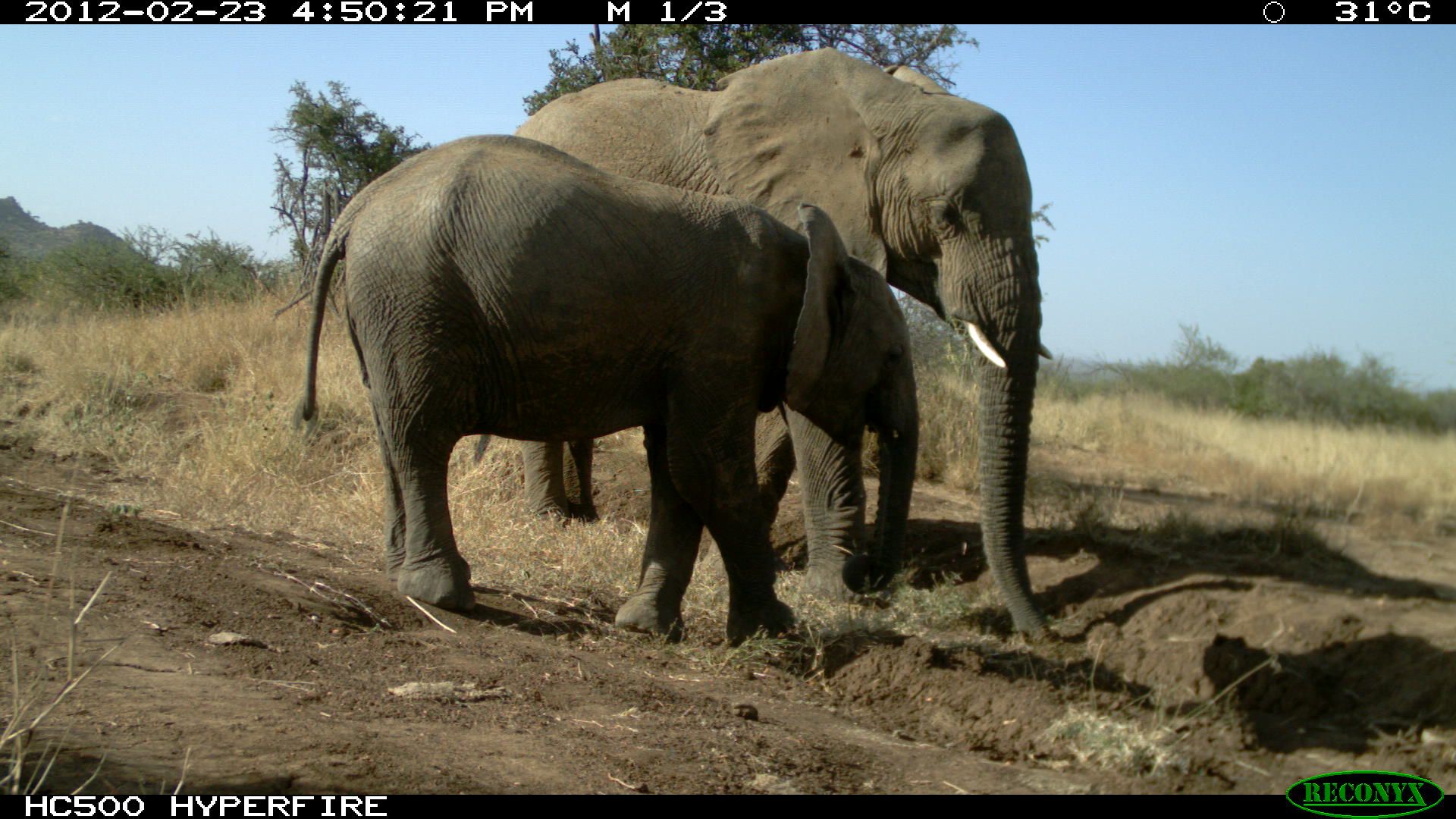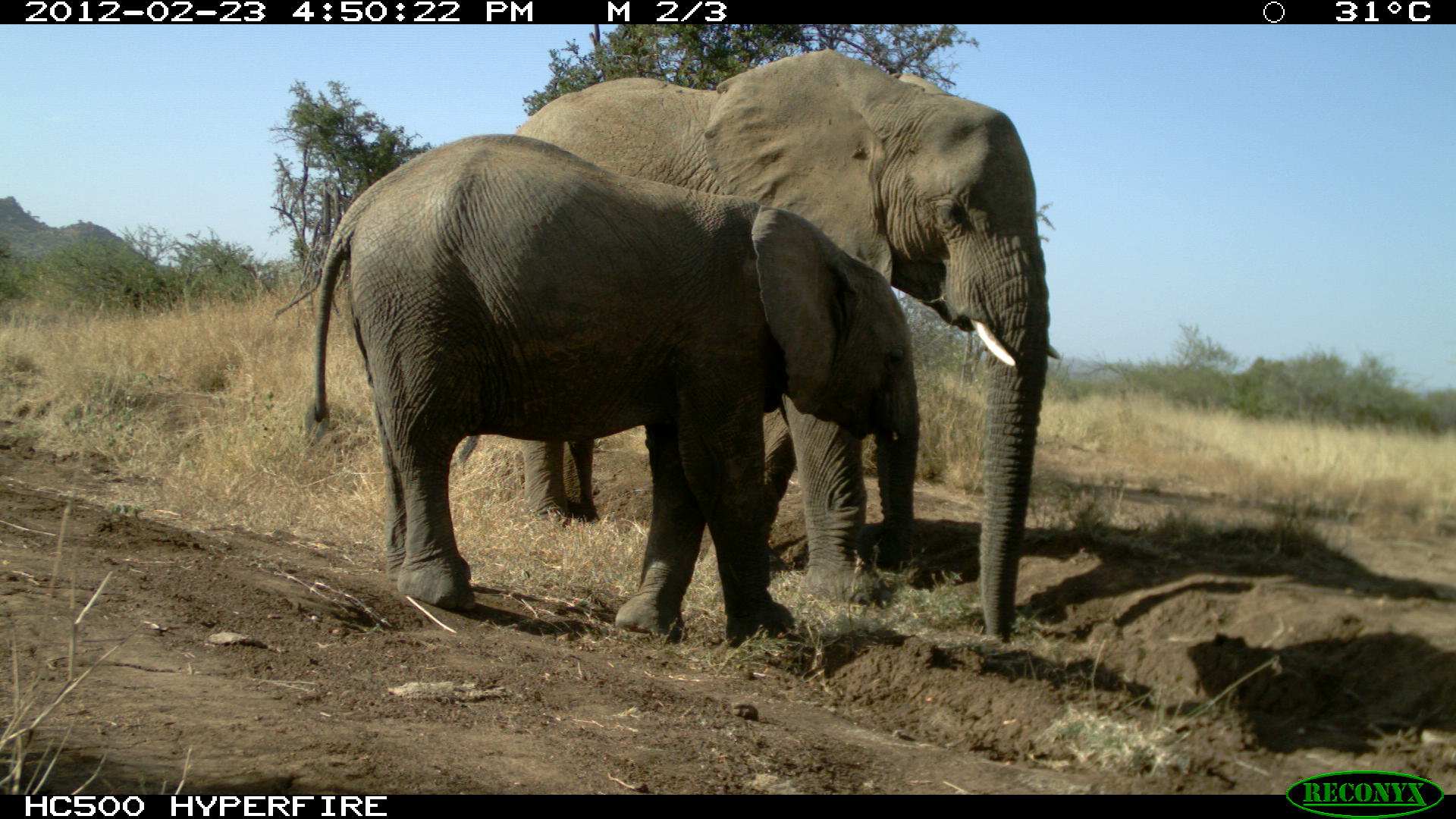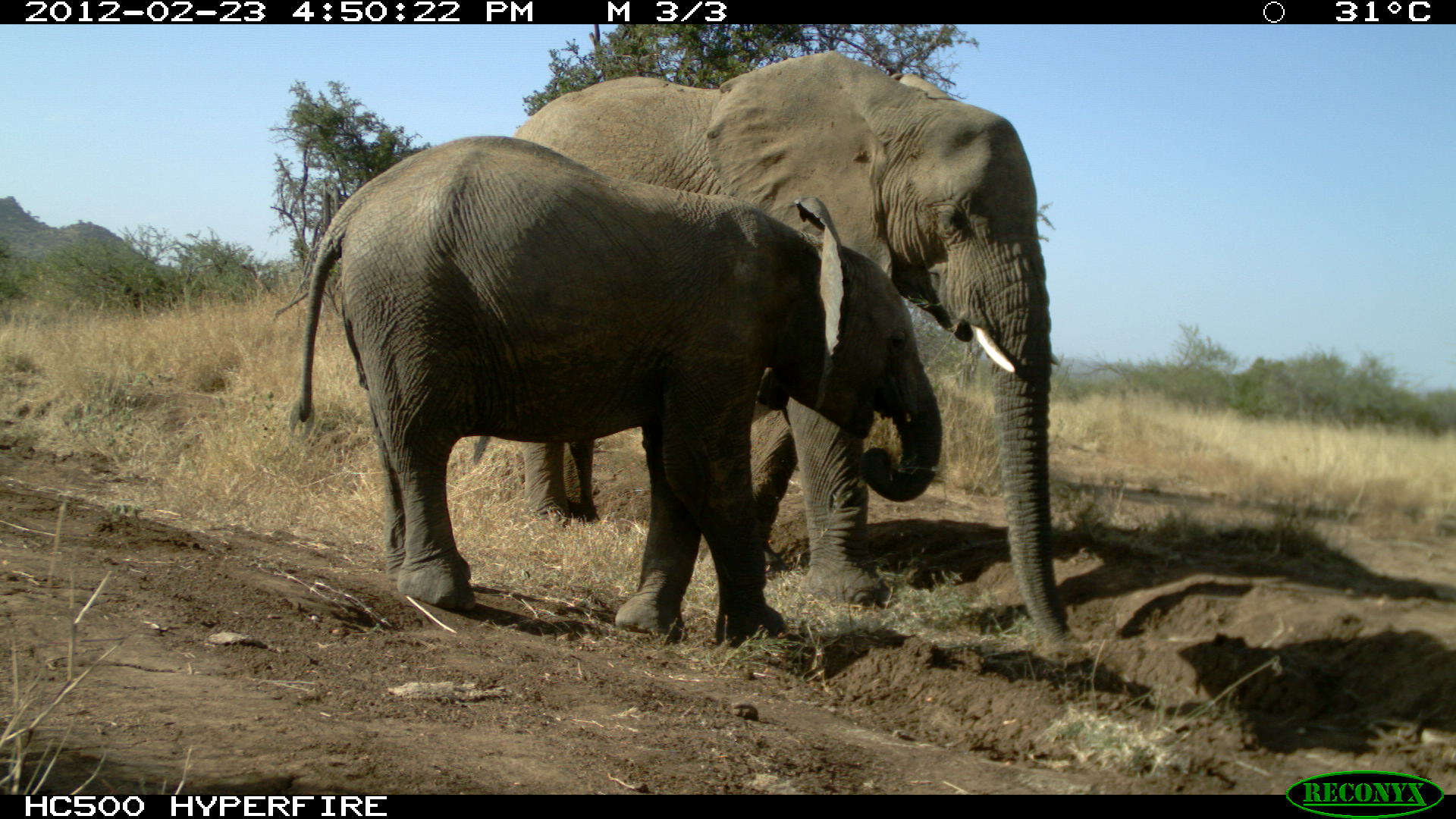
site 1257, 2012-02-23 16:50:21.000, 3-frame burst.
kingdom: Animalia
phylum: Chordata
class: Mammalia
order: Proboscidea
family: Elephantidae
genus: Loxodonta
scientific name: Loxodonta africana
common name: african bush elephant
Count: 2.